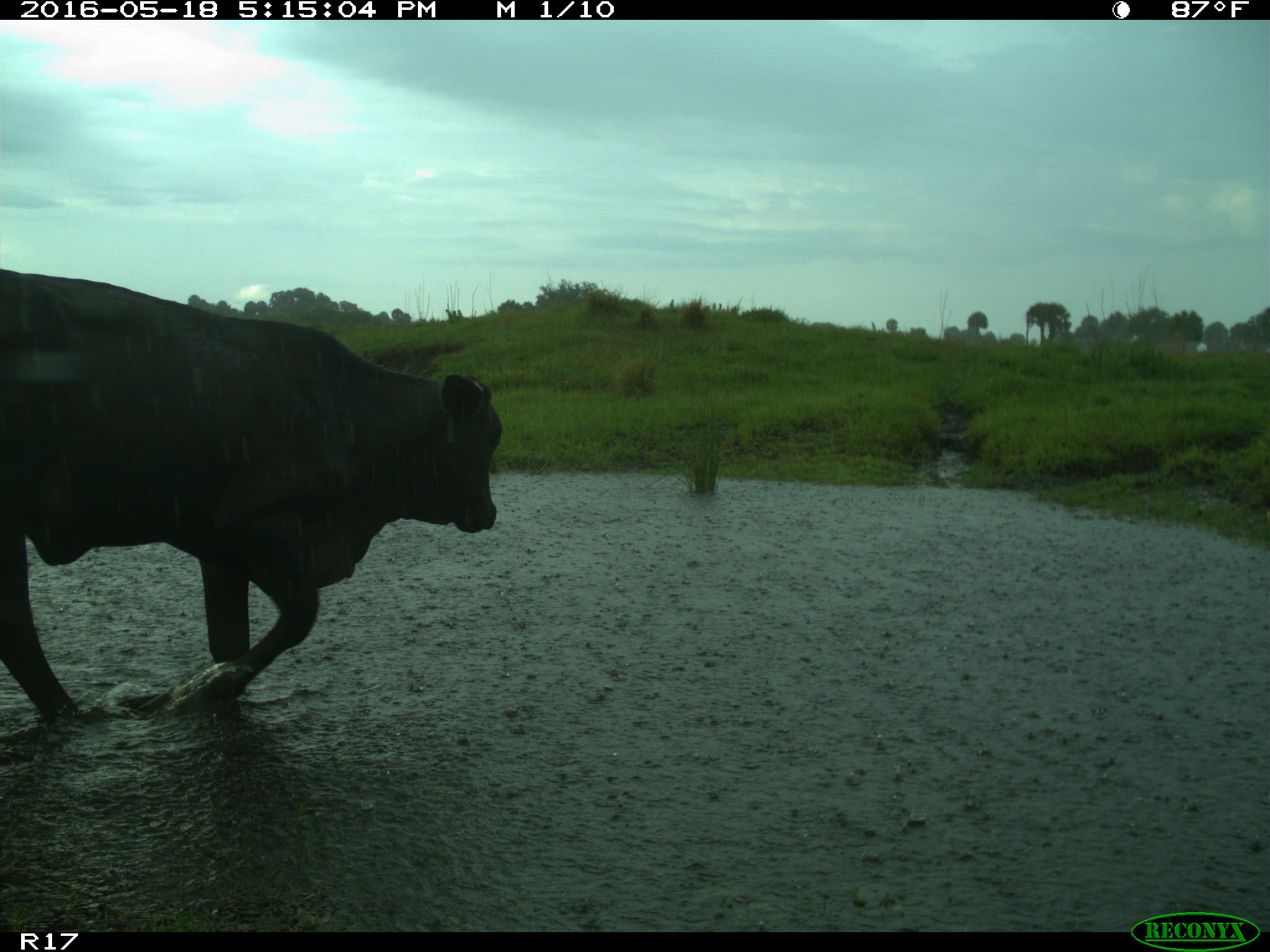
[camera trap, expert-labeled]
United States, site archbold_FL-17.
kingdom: Animalia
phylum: Chordata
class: Mammalia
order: Artiodactyla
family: Bovidae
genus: Bos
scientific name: Bos taurus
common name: domestic cow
Bos taurus (domestic cow).